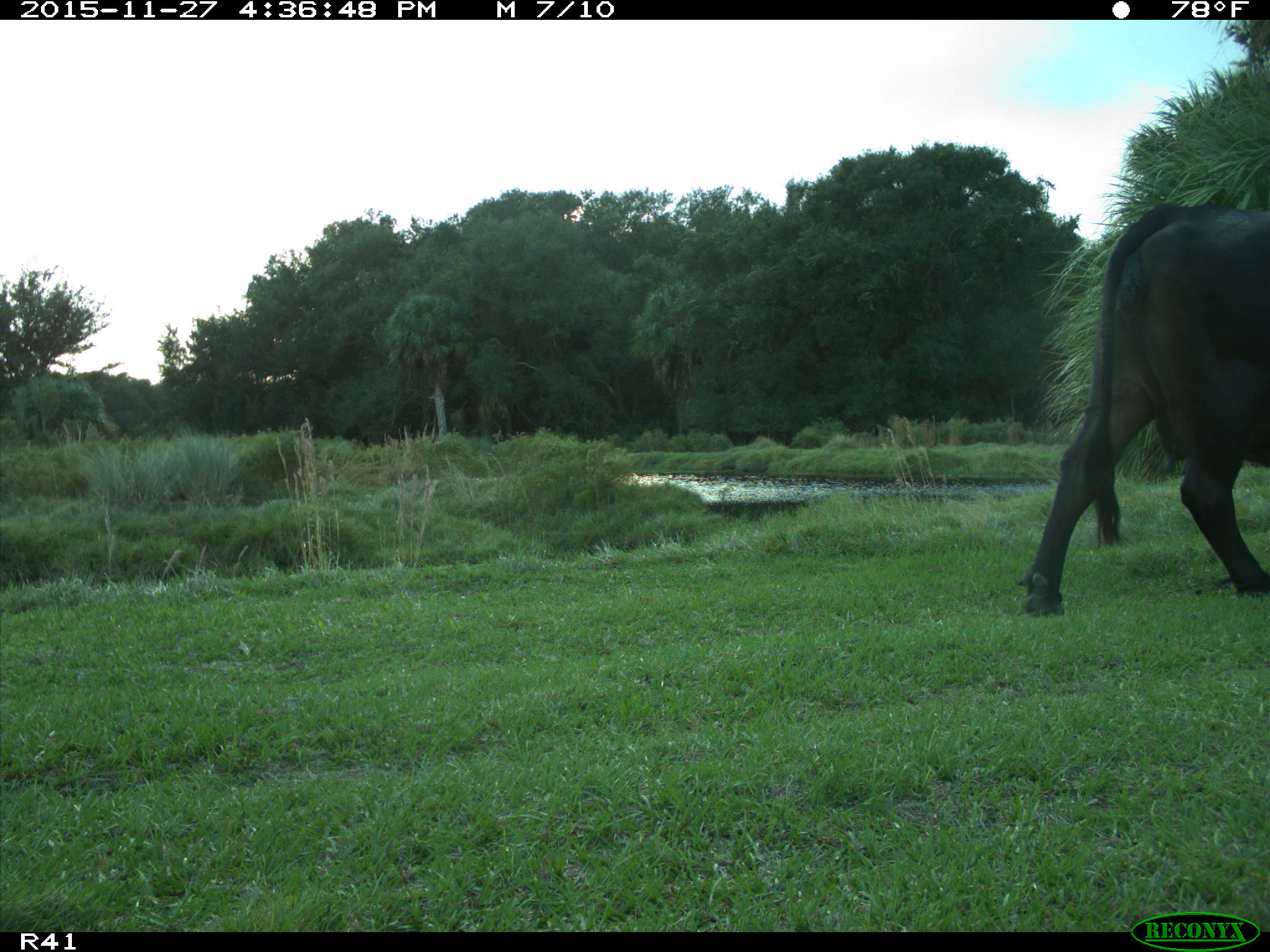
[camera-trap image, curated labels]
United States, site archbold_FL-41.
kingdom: Animalia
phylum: Chordata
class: Mammalia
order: Artiodactyla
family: Bovidae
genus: Bos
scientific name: Bos taurus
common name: domestic cow